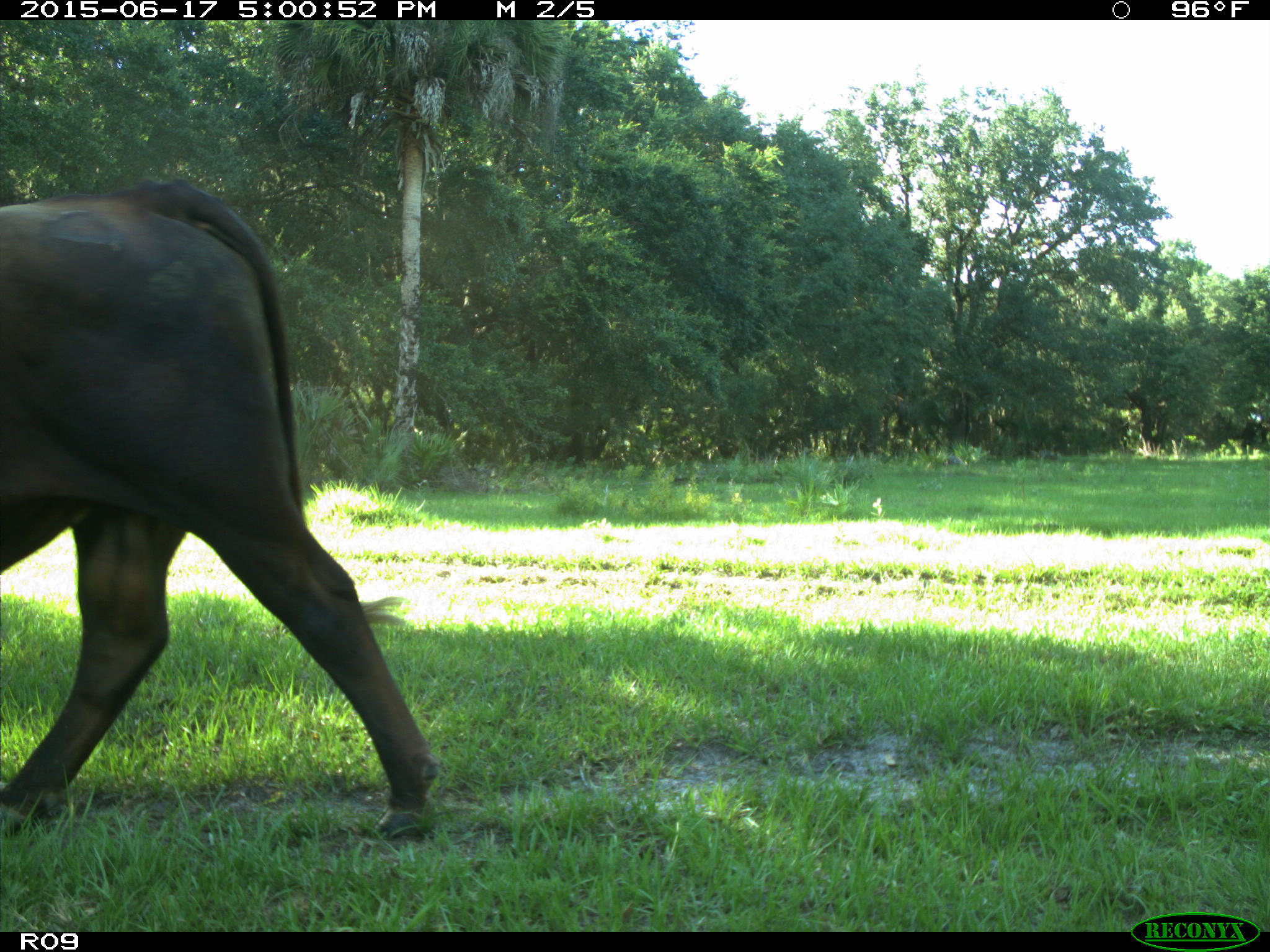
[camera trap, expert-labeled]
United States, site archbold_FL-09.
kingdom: Animalia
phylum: Chordata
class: Mammalia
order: Artiodactyla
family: Bovidae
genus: Bos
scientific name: Bos taurus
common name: domestic cow